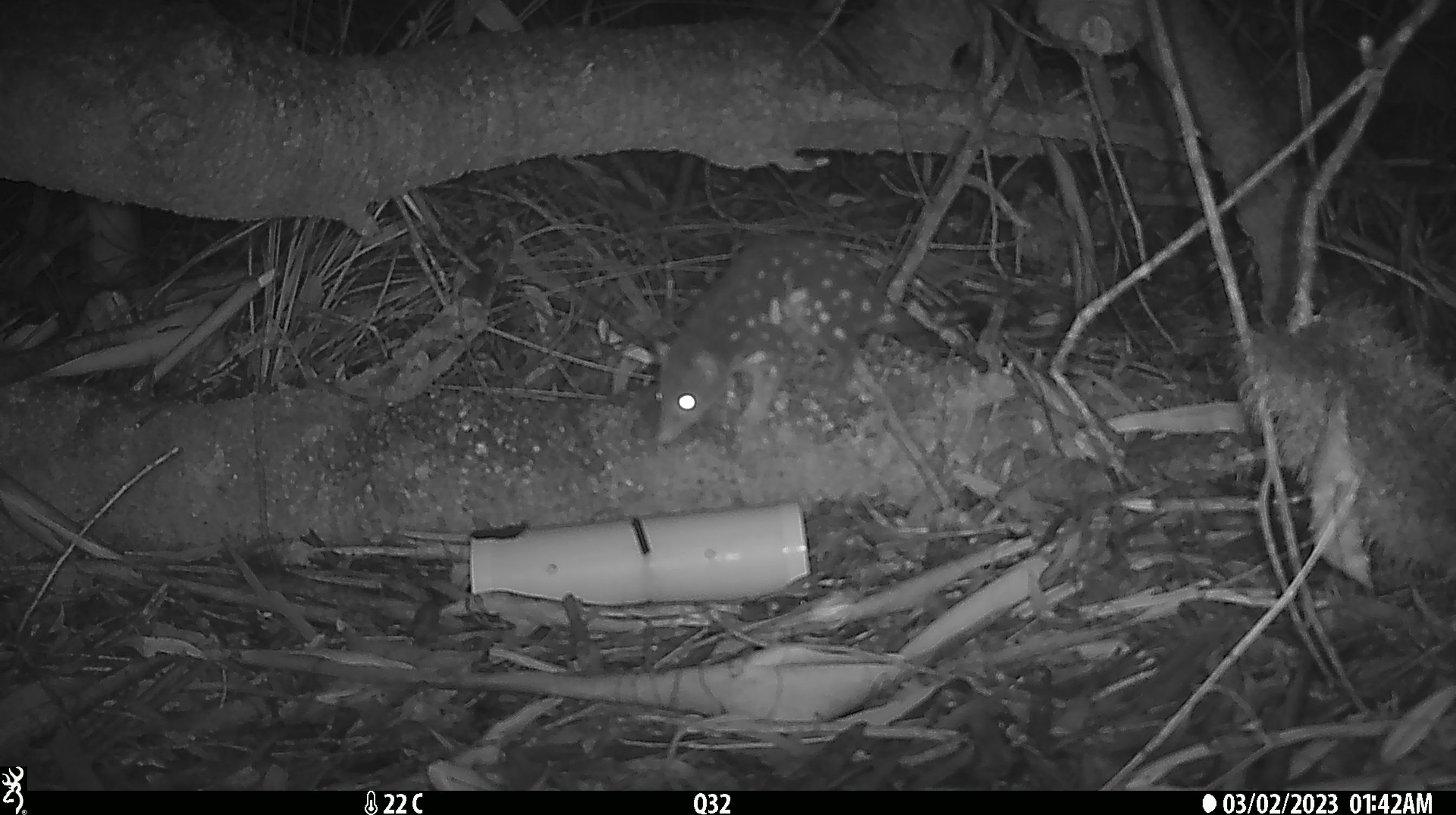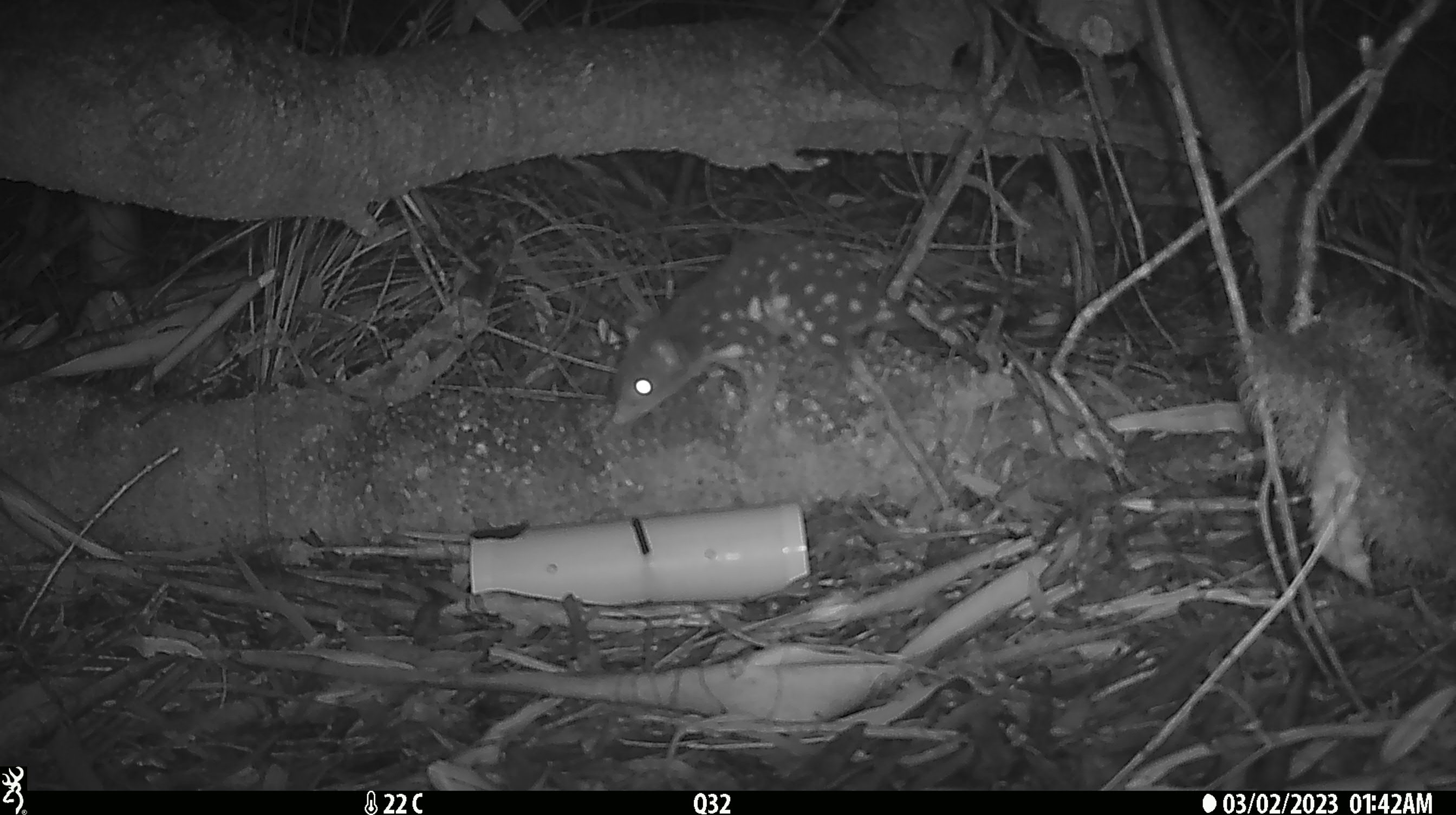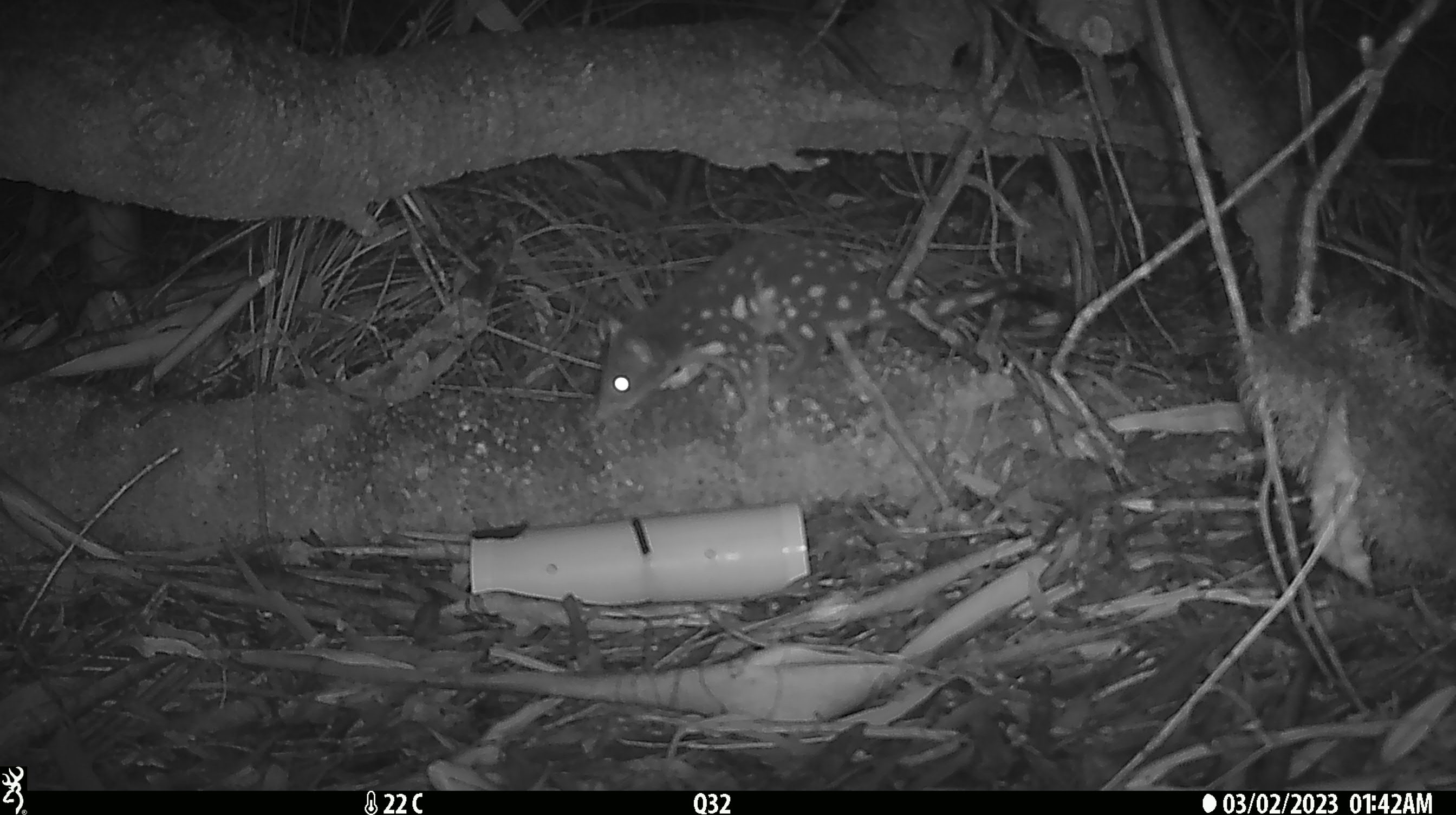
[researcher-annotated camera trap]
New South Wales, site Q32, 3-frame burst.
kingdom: Animalia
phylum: Chordata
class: Mammalia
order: Dasyuromorphia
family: Dasyuridae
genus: Dasyurus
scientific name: Dasyurus maculatus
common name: spotted-tailed quoll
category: quoll